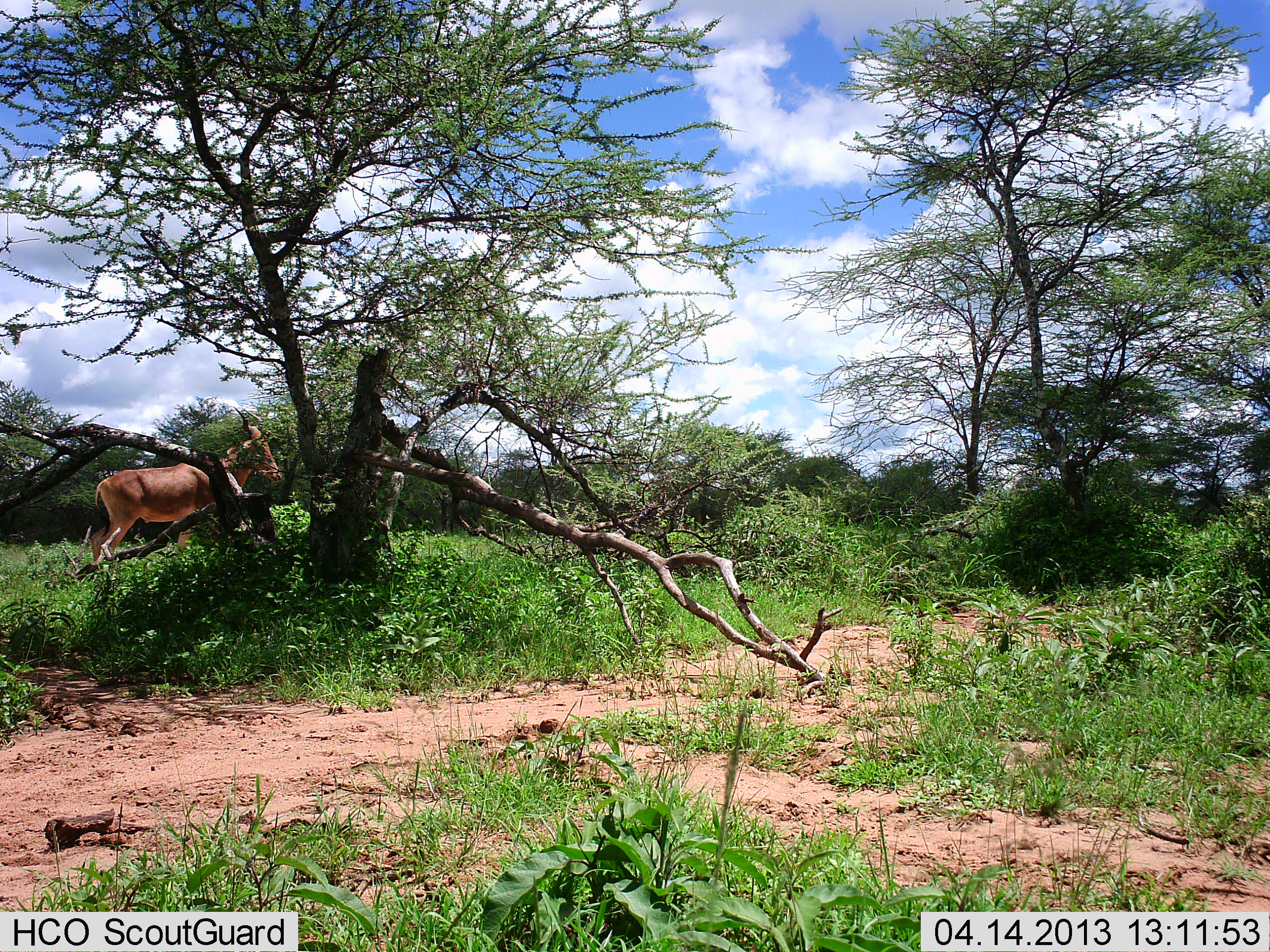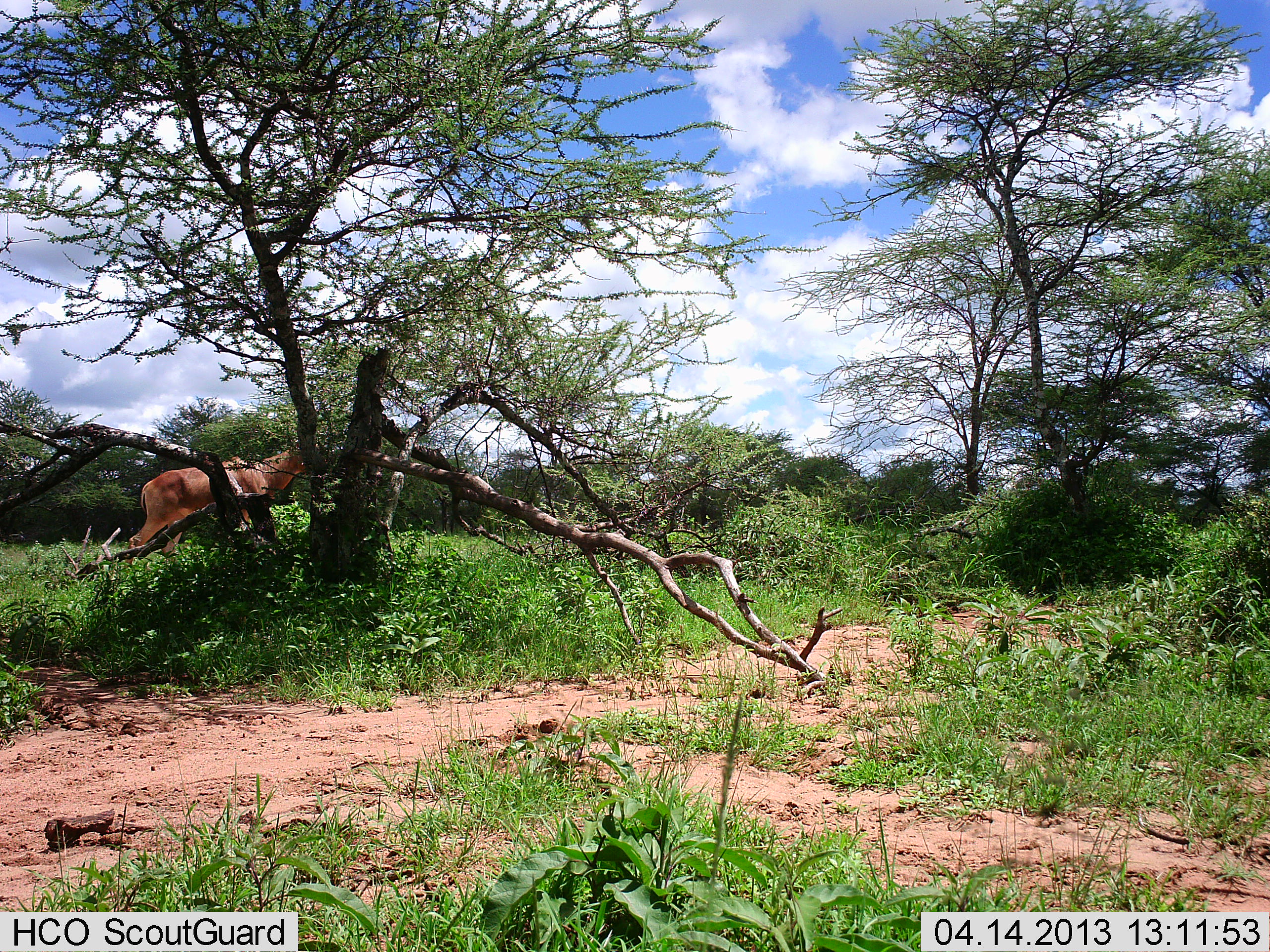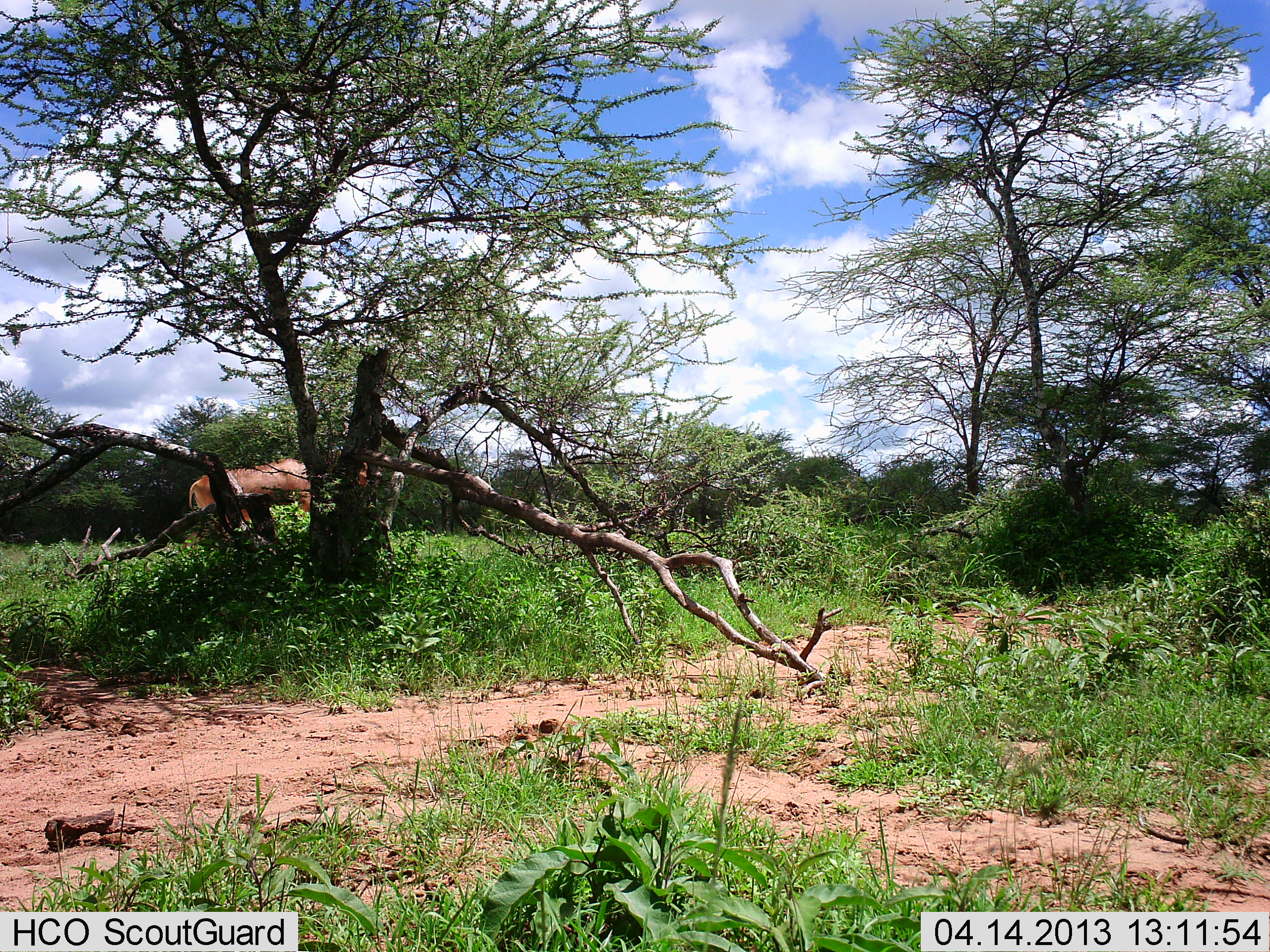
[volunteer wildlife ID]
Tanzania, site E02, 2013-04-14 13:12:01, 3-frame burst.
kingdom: Animalia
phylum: Chordata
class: Mammalia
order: Artiodactyla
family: Bovidae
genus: Damaliscus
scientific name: Damaliscus lunatus jimela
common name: topi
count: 1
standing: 7%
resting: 0%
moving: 93%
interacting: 0%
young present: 0%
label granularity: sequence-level